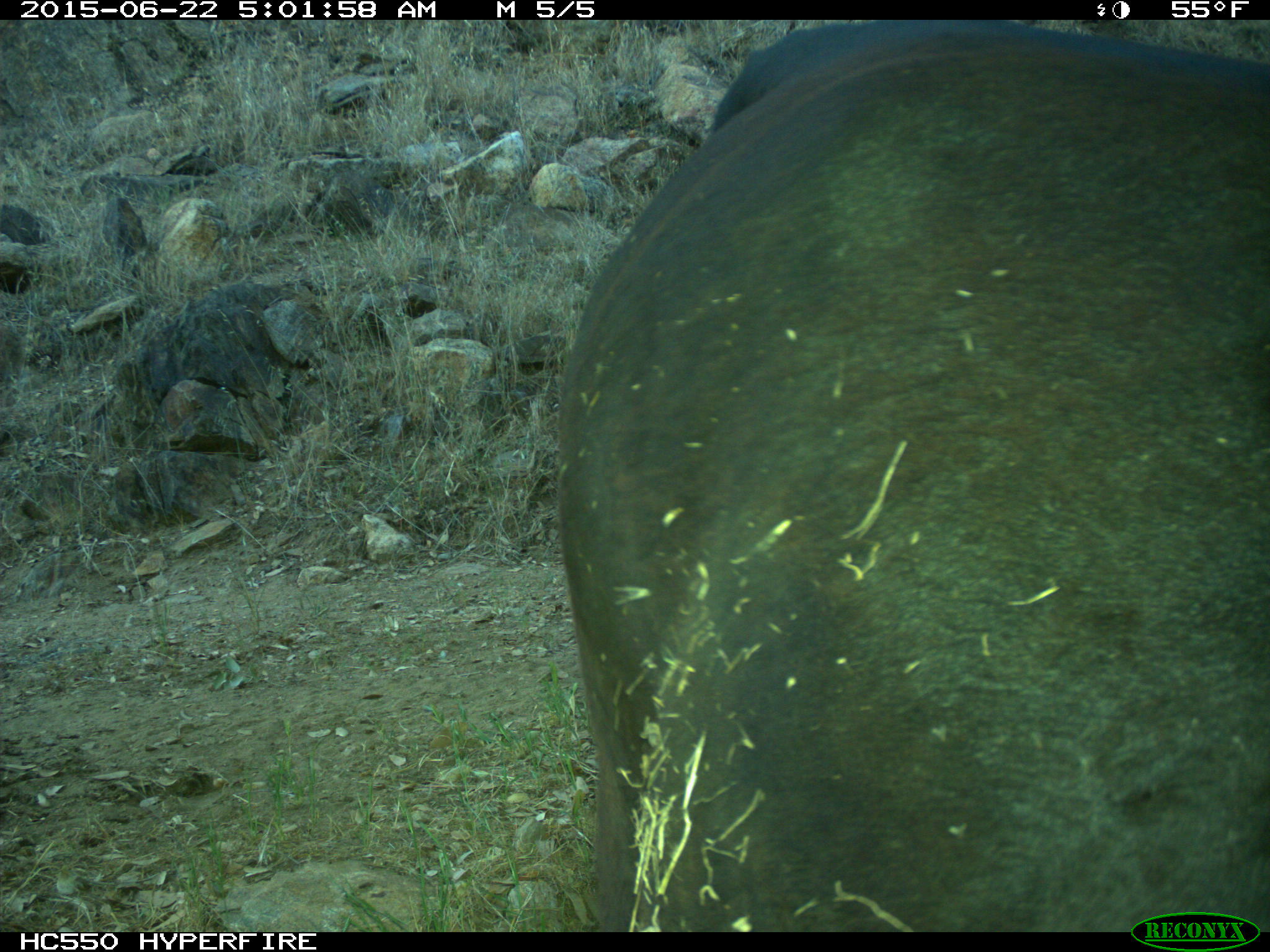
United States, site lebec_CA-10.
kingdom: Animalia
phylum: Chordata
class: Mammalia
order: Artiodactyla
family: Bovidae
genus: Bos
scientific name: Bos taurus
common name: domestic cow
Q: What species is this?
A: Bos taurus (domestic cow).